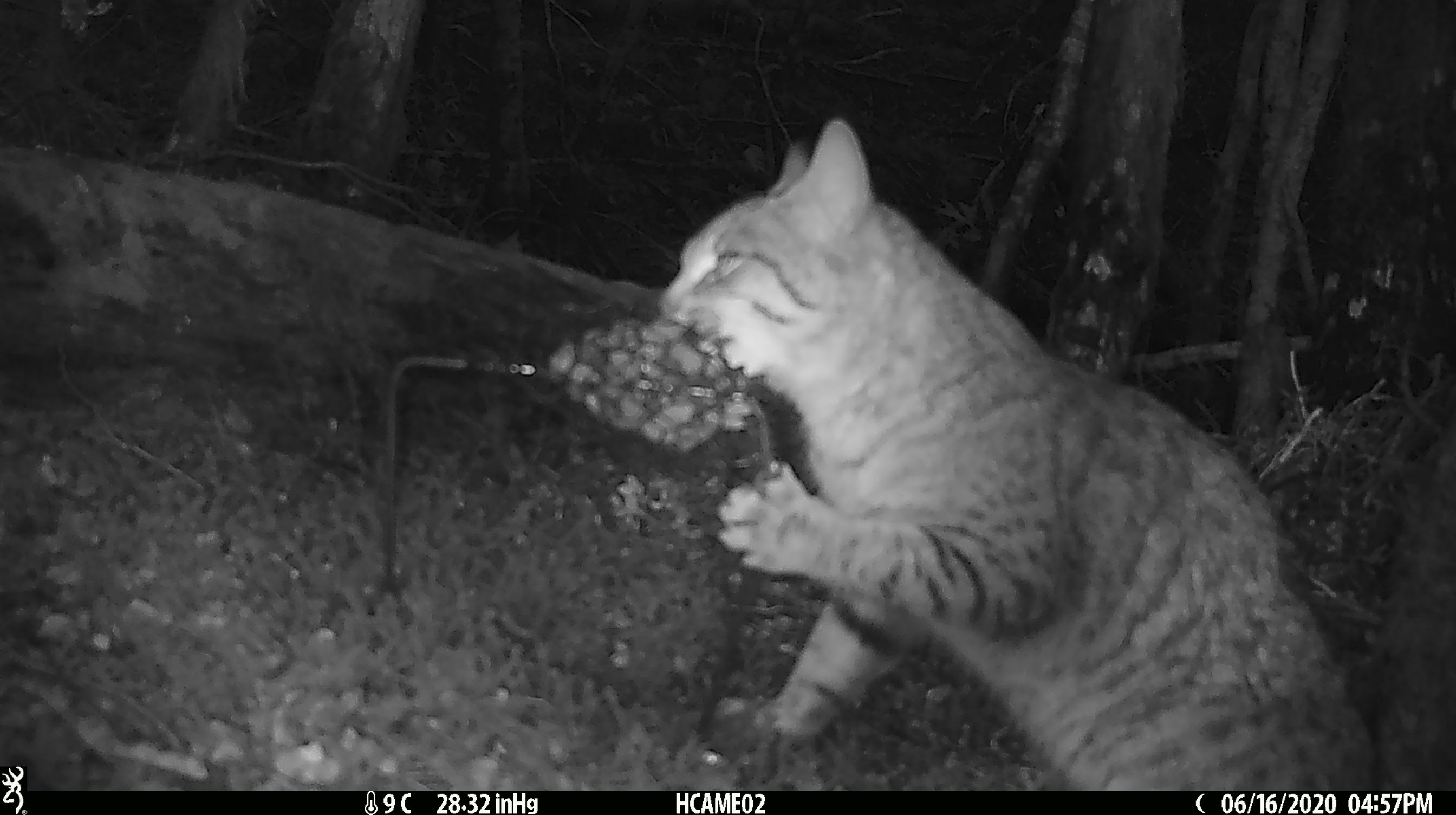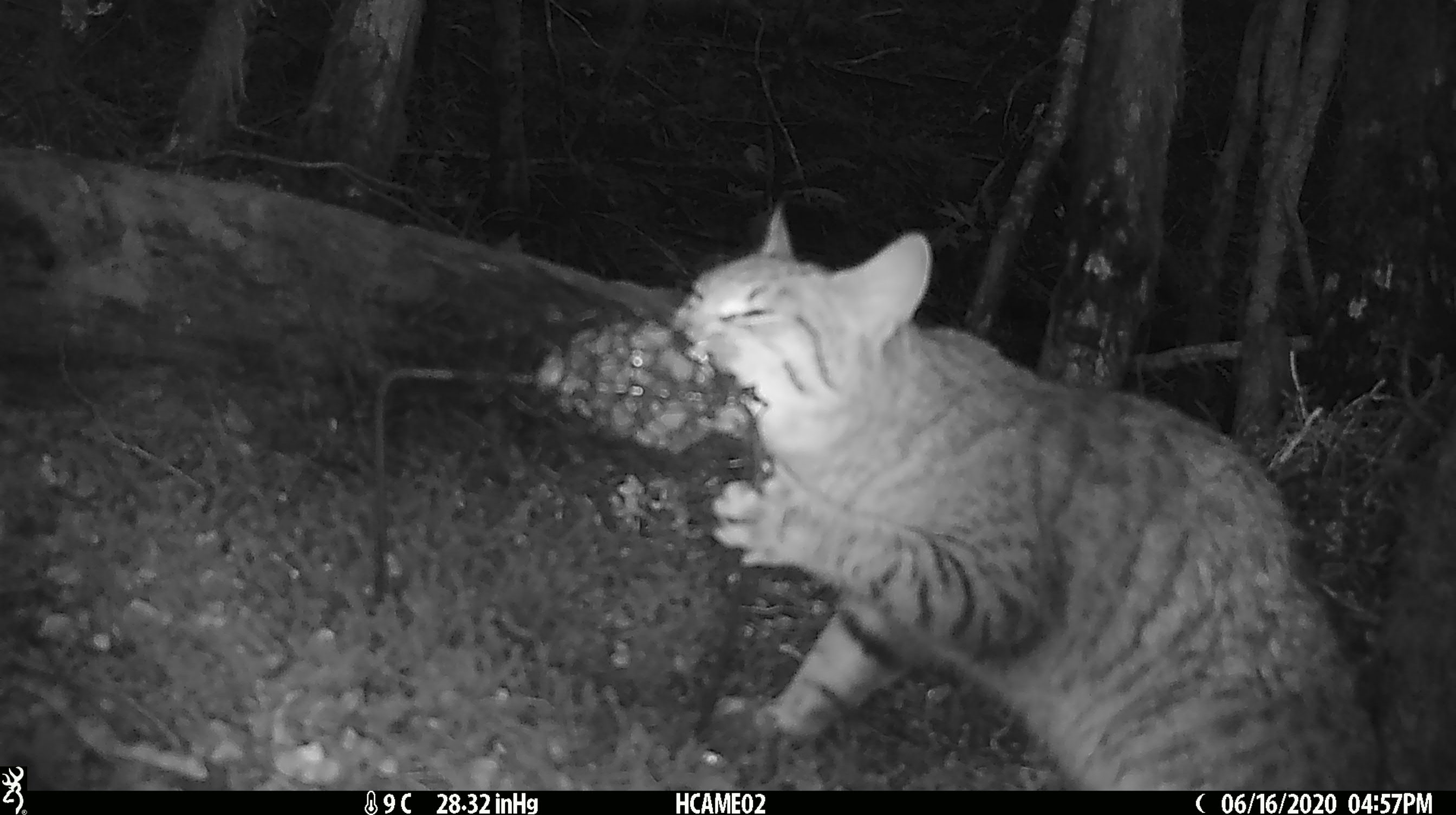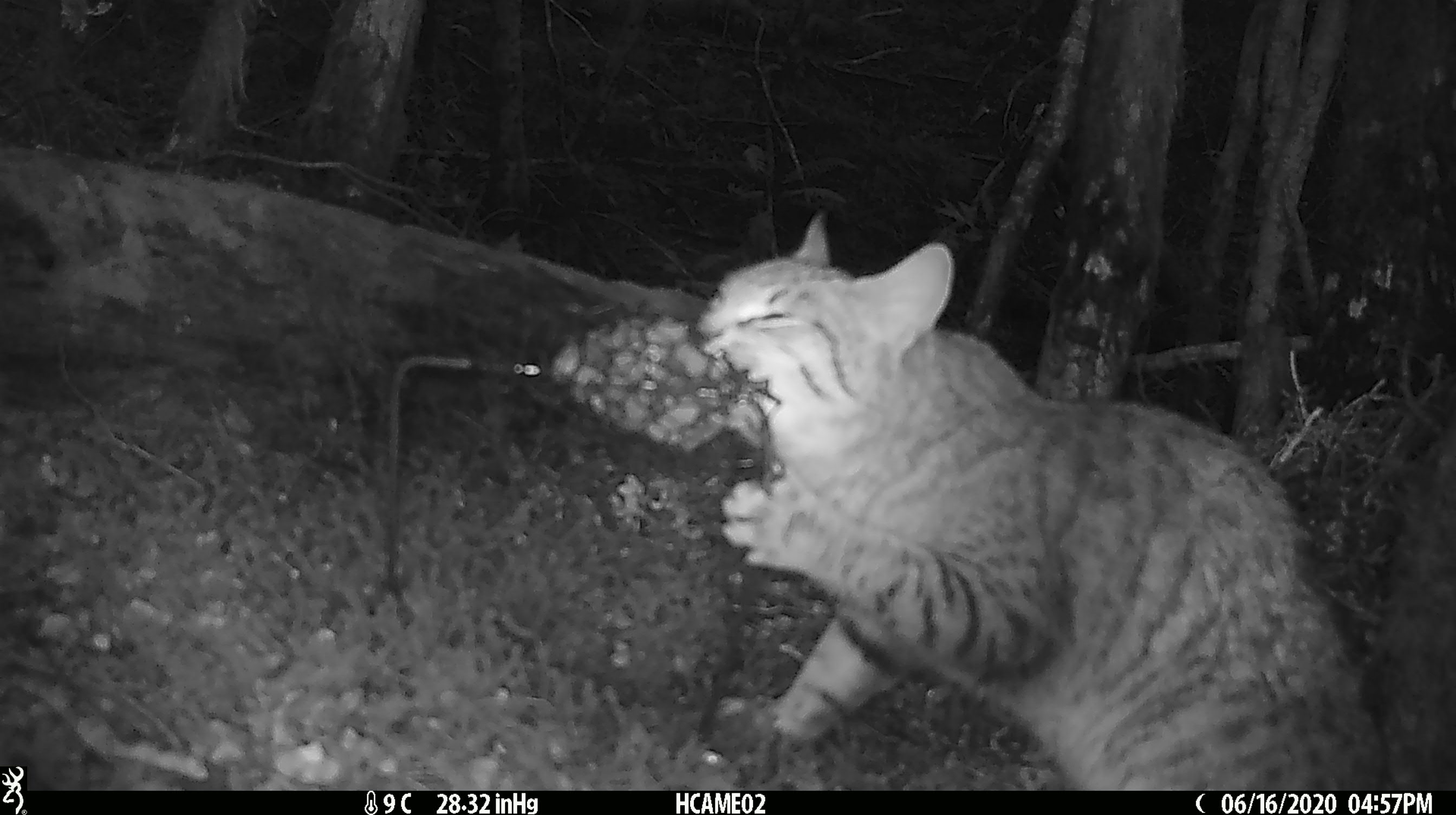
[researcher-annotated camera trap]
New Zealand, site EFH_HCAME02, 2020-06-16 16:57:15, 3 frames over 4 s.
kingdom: Animalia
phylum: Chordata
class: Mammalia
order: Carnivora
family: Felidae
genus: Felis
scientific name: Felis catus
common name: domestic cat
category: cat